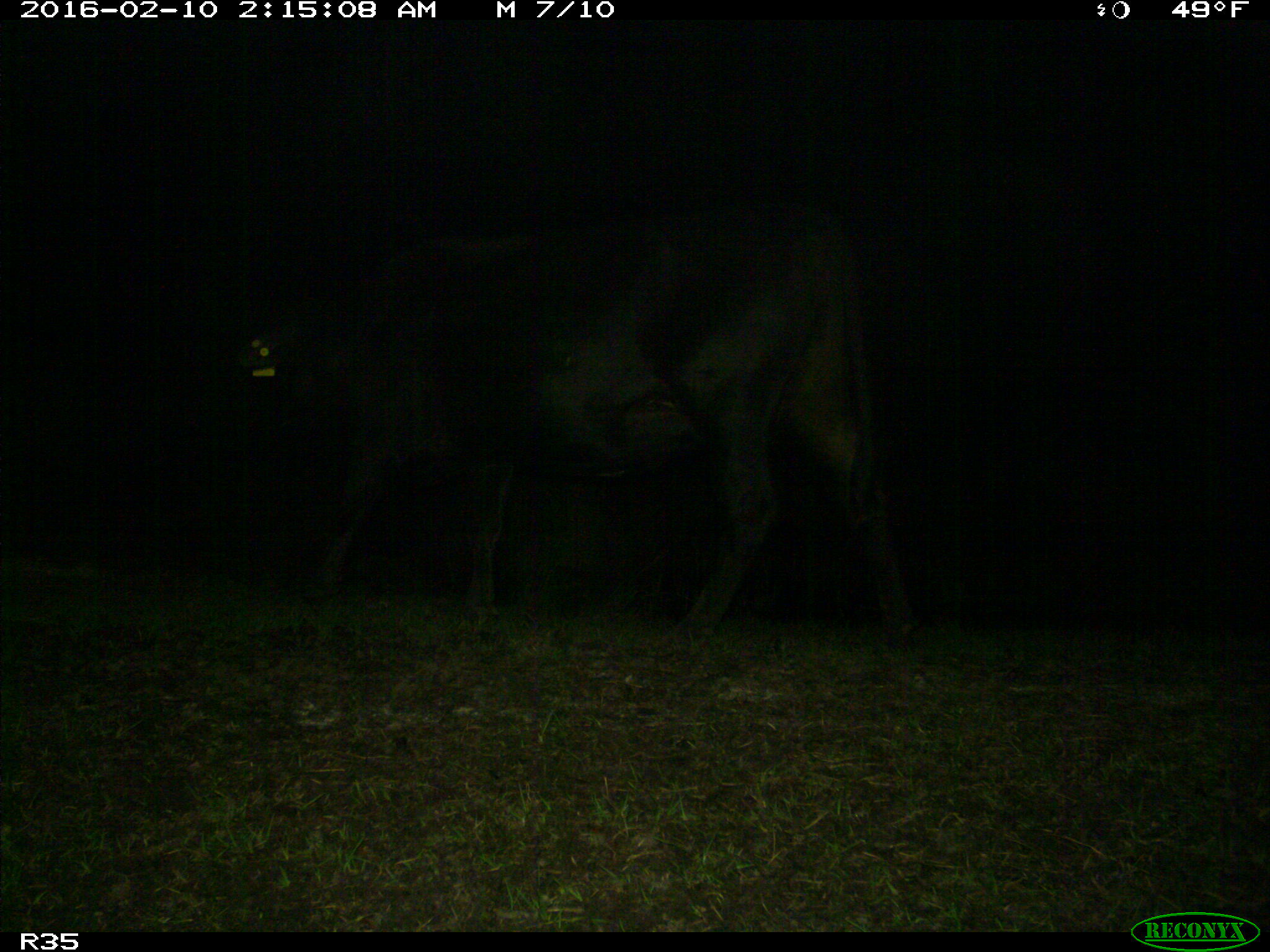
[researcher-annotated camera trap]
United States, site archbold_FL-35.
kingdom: Animalia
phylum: Chordata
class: Mammalia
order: Artiodactyla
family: Bovidae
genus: Bos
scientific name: Bos taurus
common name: domestic cow